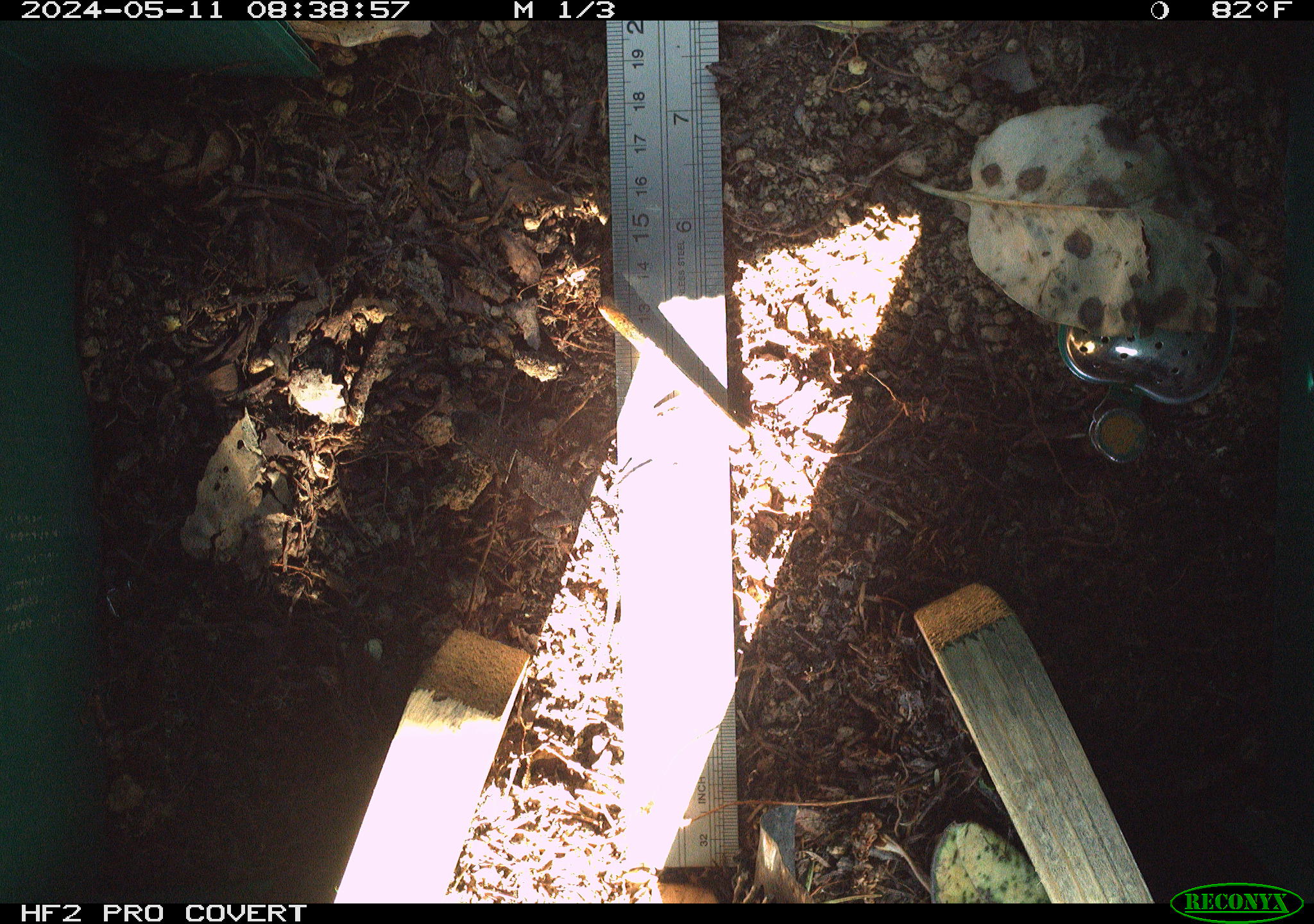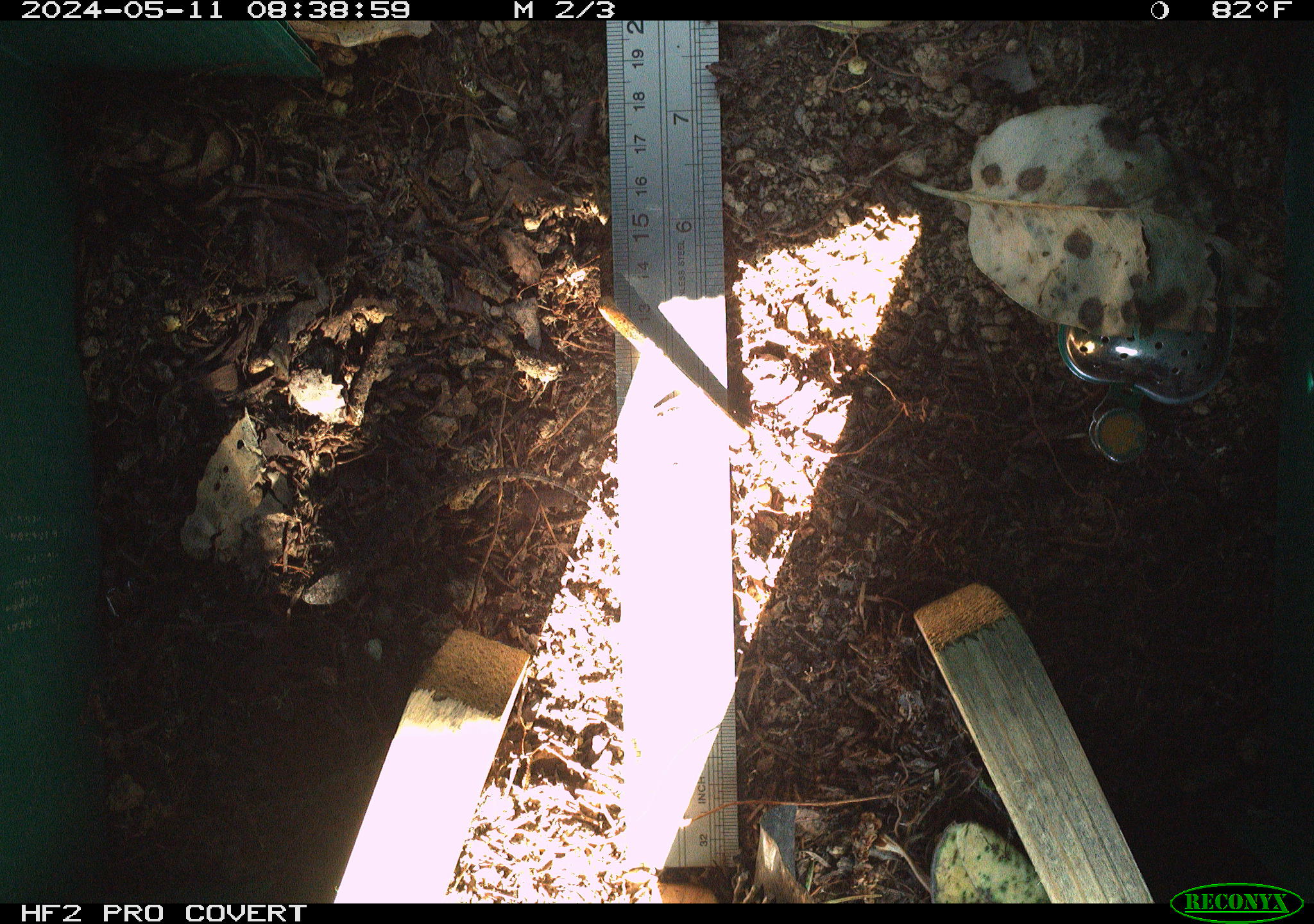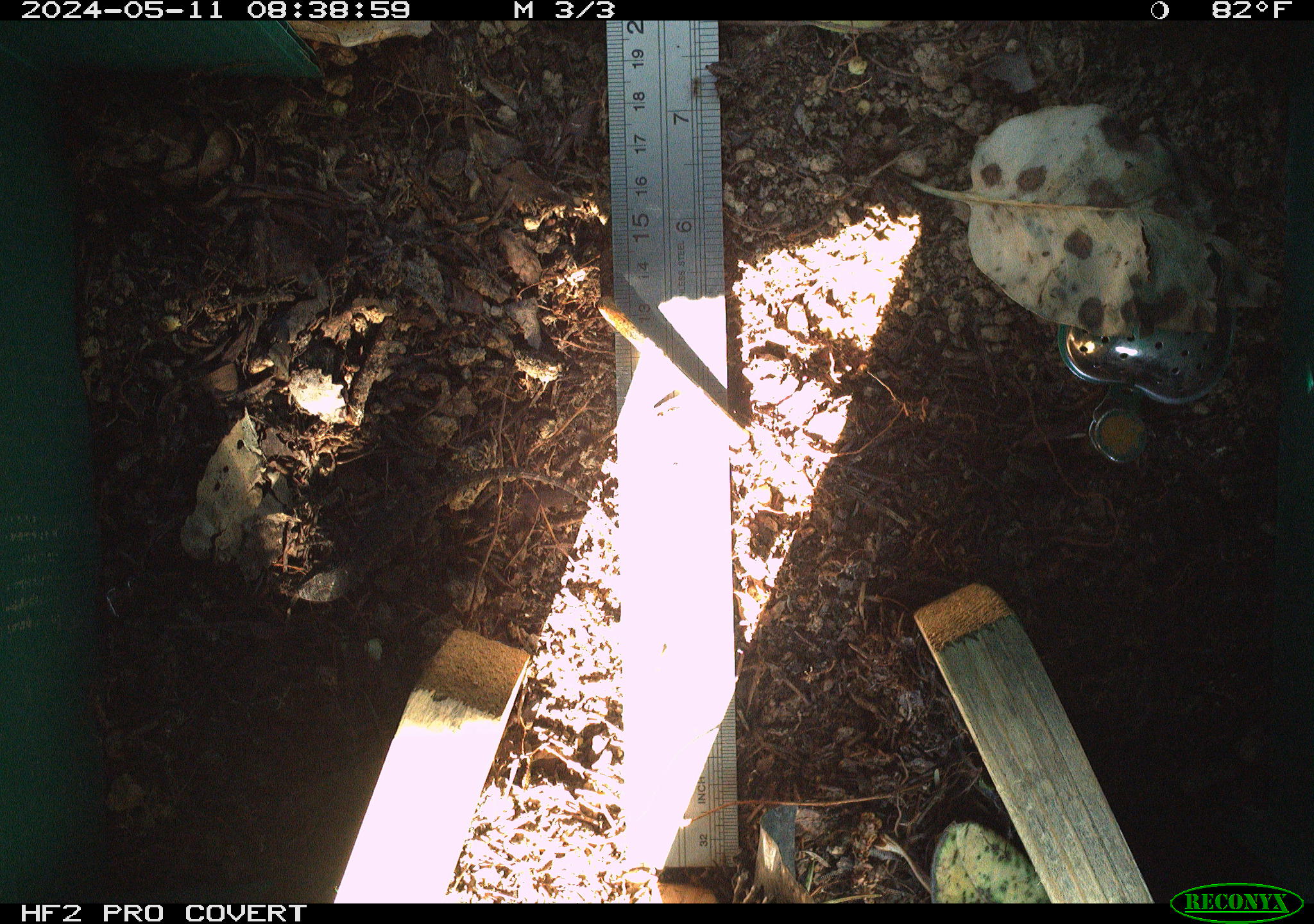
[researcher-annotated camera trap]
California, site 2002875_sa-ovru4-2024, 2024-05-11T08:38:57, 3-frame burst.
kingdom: Animalia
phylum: Chordata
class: Reptilia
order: Squamata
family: Phrynosomatidae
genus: Sceloporus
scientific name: Sceloporus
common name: spiny lizards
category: sceloporus species